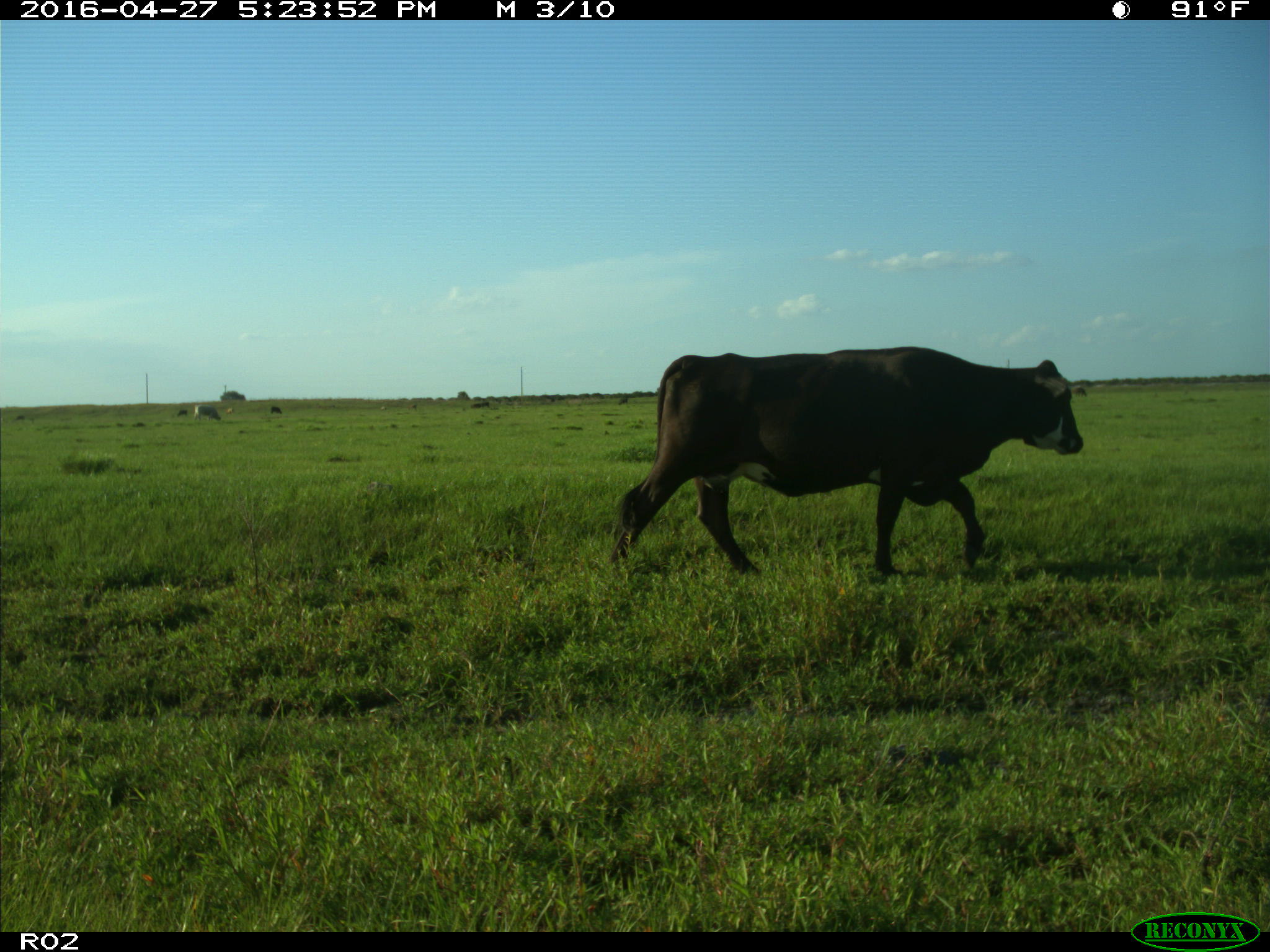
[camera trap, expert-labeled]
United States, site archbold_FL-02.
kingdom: Animalia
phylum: Chordata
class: Mammalia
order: Artiodactyla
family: Bovidae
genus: Bos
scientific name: Bos taurus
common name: domestic cow